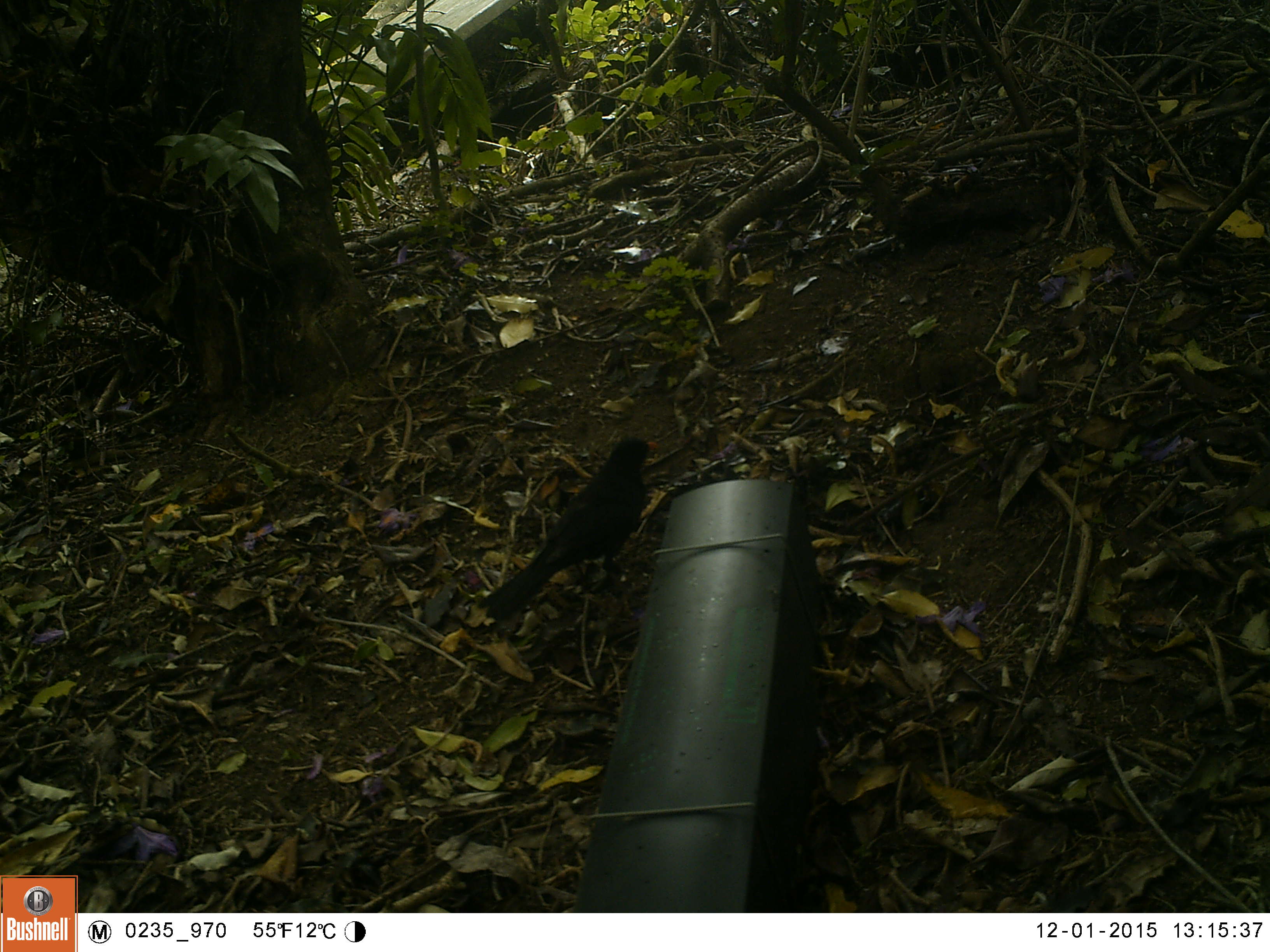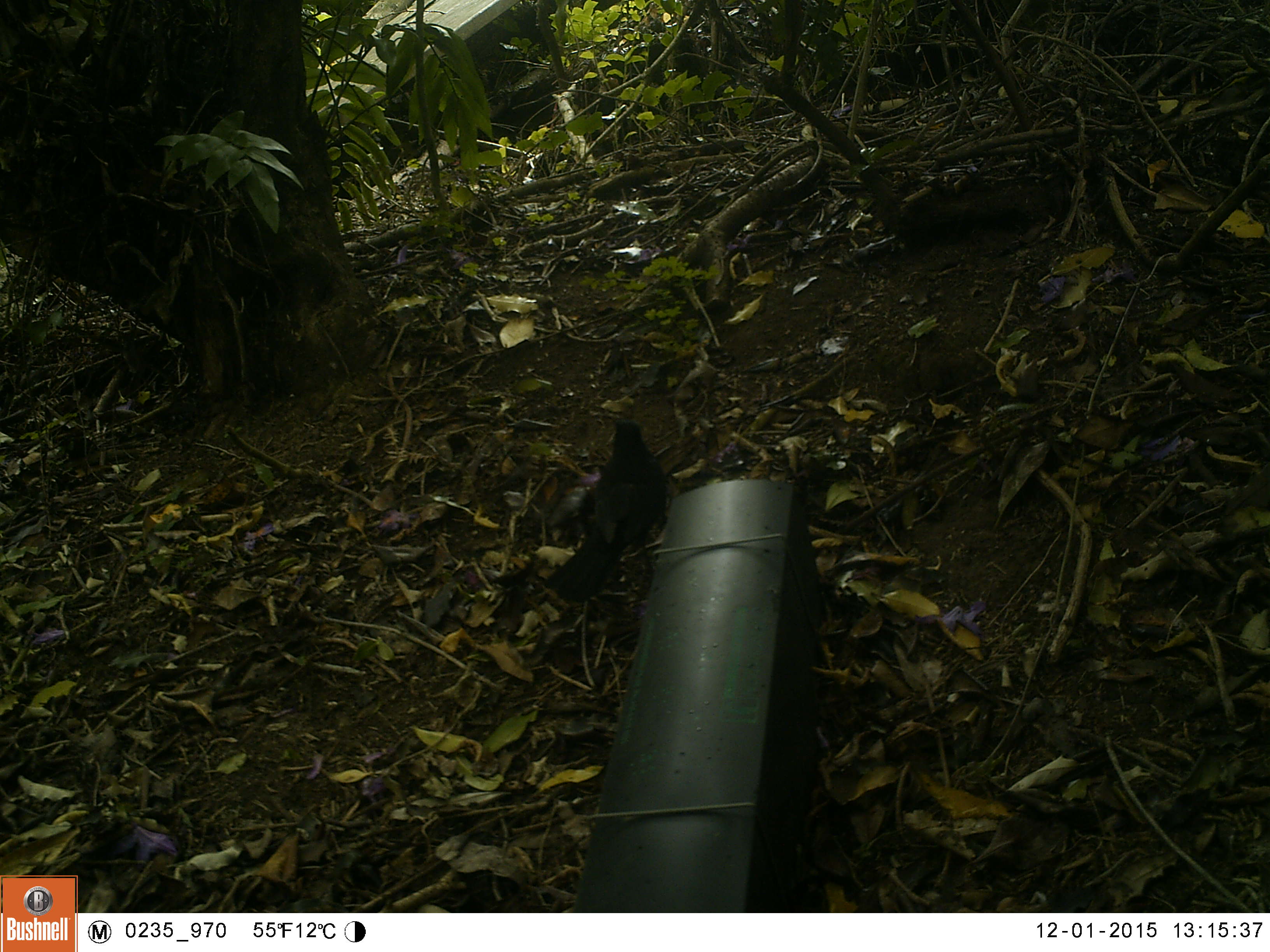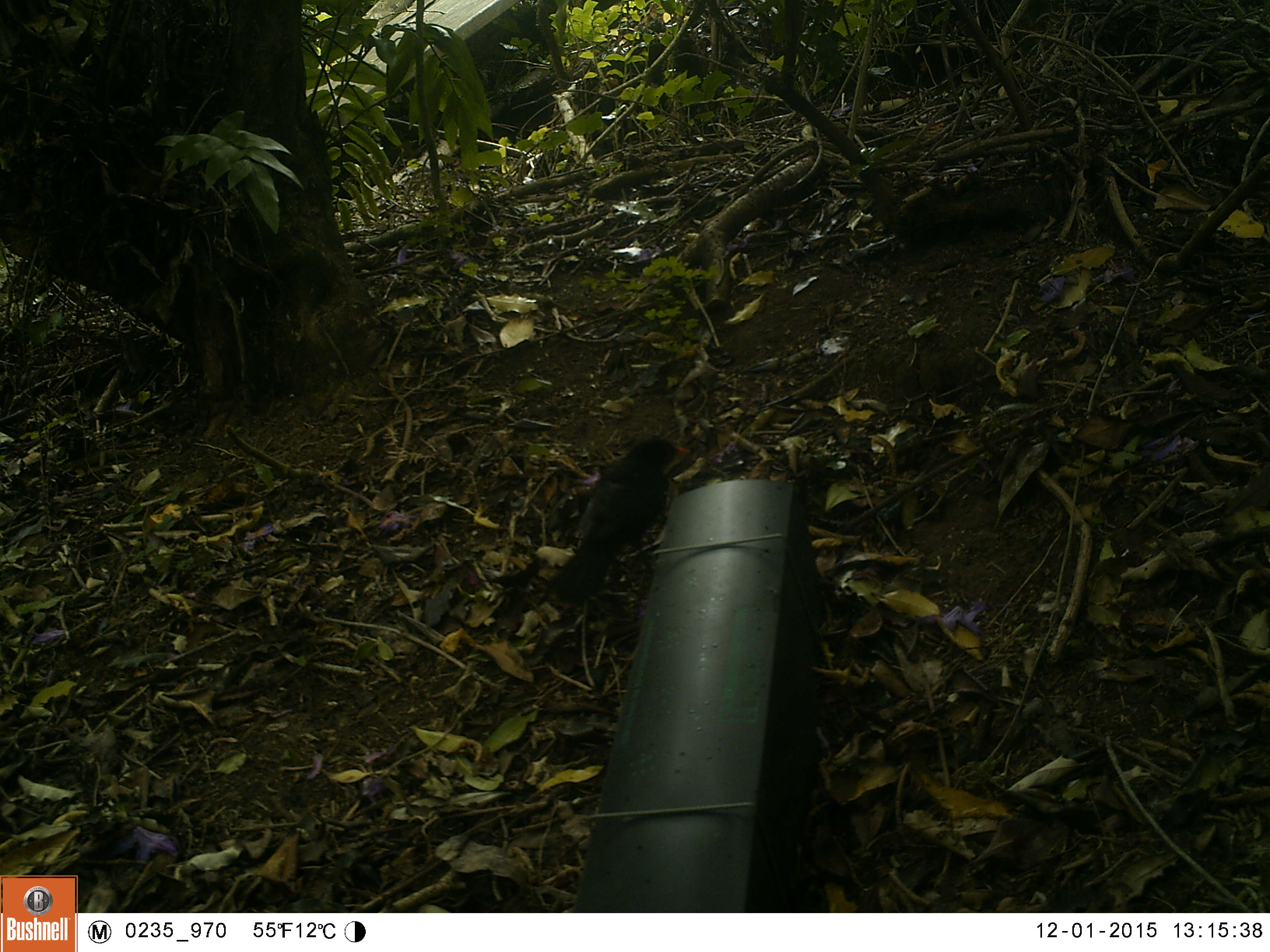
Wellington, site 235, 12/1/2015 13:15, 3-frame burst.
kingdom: Animalia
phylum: Chordata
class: Aves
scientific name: Aves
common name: bird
Bird (Aves).